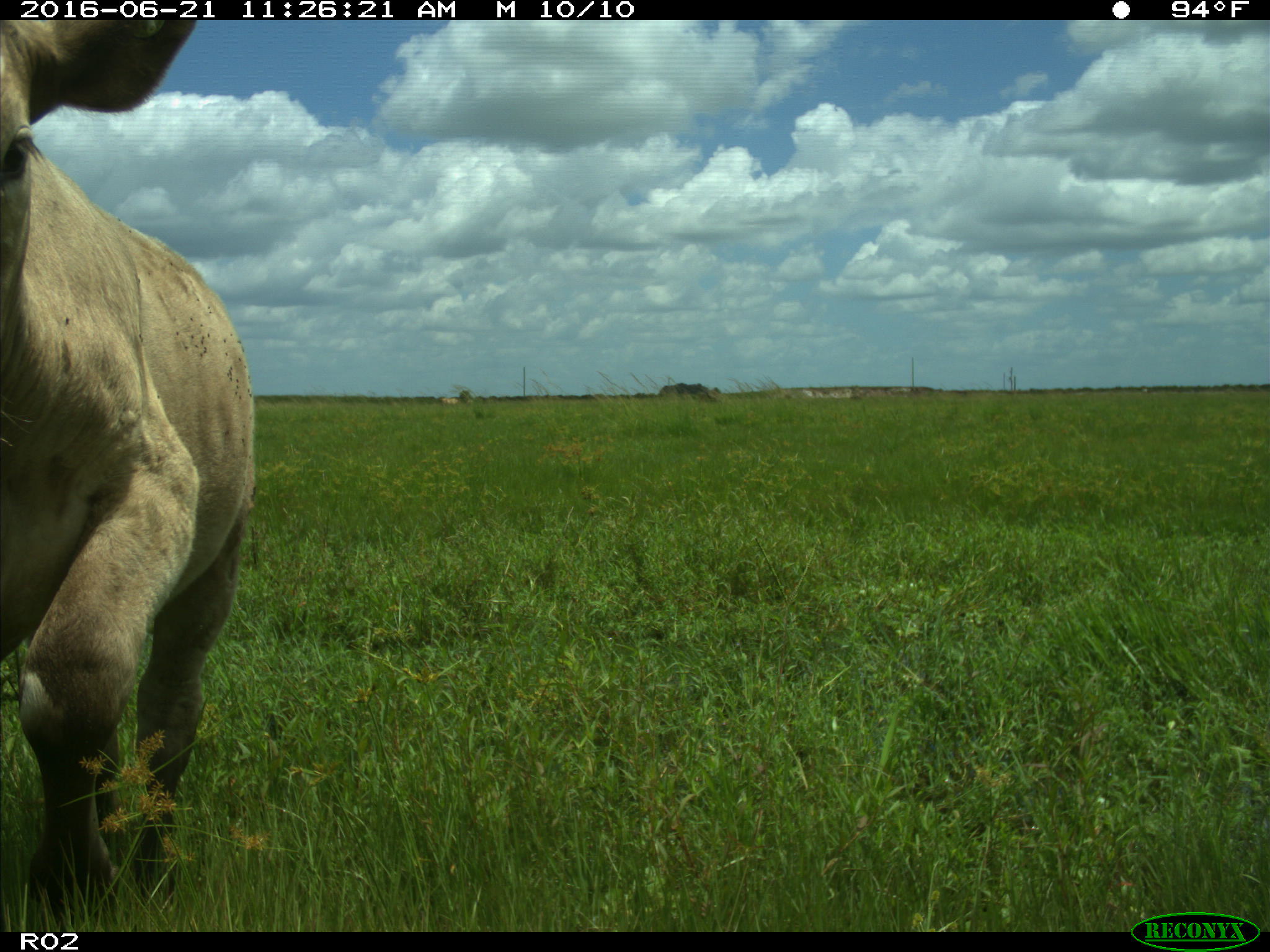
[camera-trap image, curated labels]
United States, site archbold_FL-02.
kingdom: Animalia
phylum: Chordata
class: Mammalia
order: Artiodactyla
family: Bovidae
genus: Bos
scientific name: Bos taurus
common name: domestic cow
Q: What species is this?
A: Bos taurus (domestic cow).